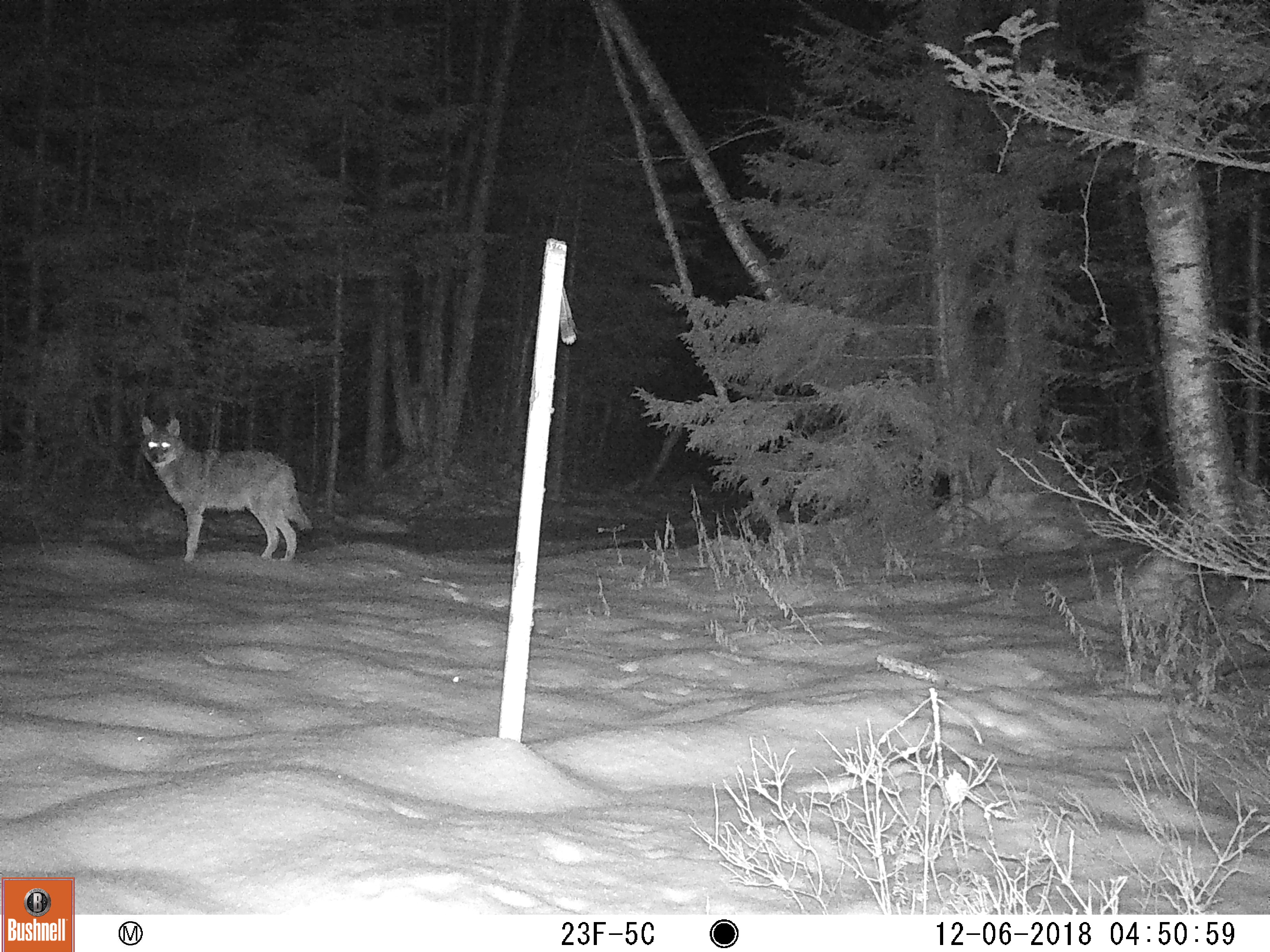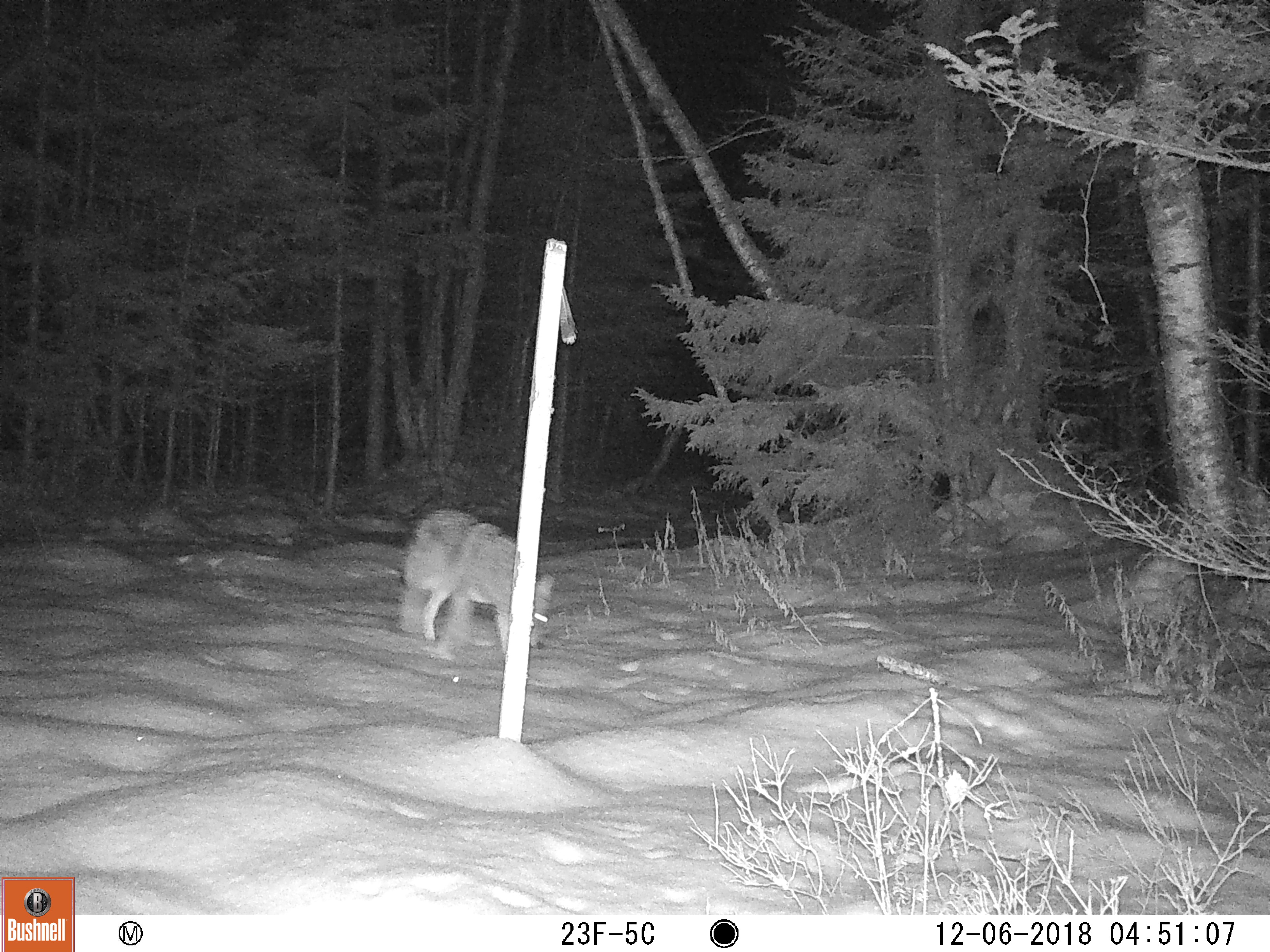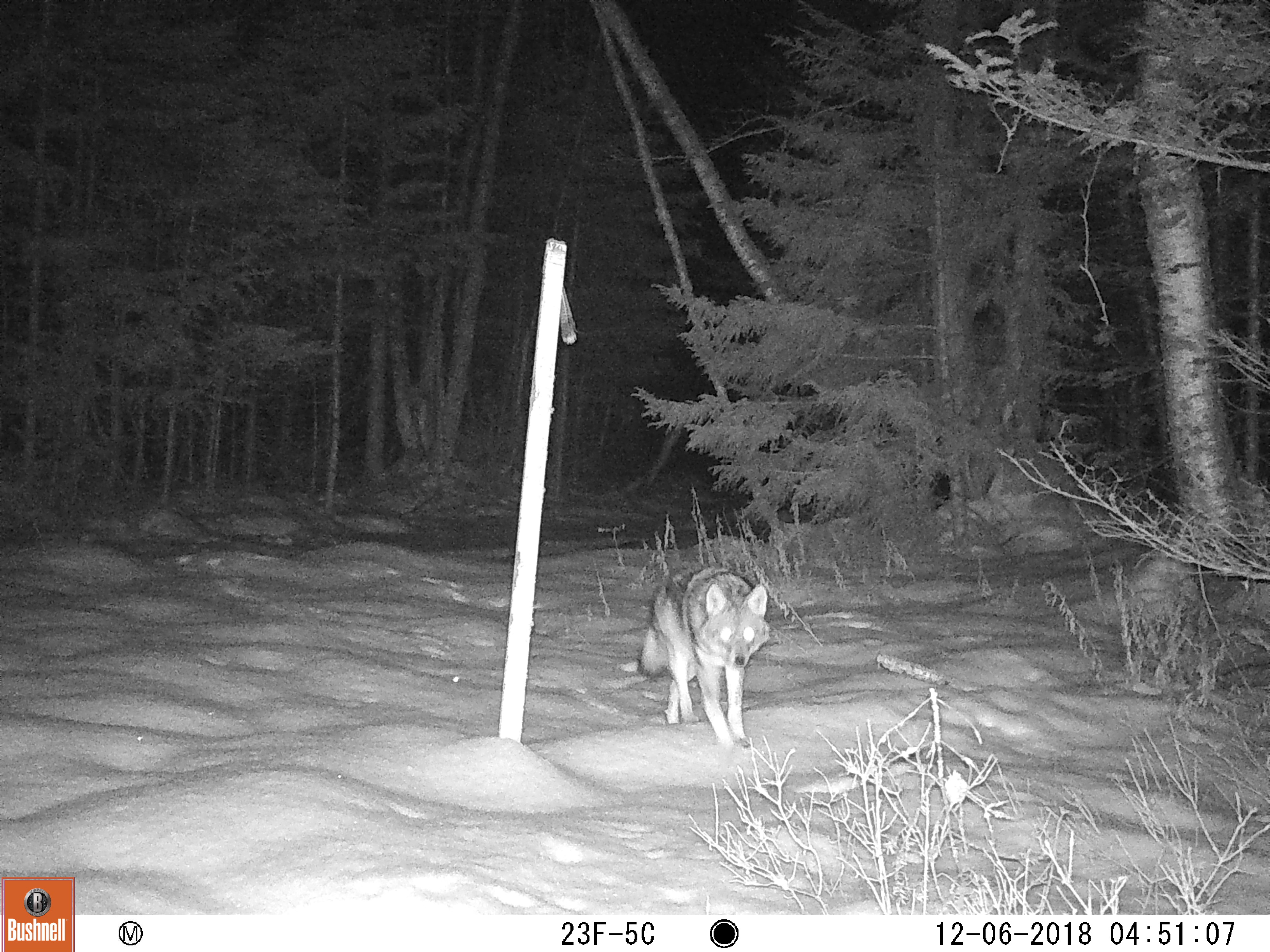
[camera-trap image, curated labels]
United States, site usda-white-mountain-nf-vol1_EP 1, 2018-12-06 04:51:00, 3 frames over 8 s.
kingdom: Animalia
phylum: Chordata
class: Mammalia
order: Carnivora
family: Canidae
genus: Canis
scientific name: Canis latrans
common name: coyote